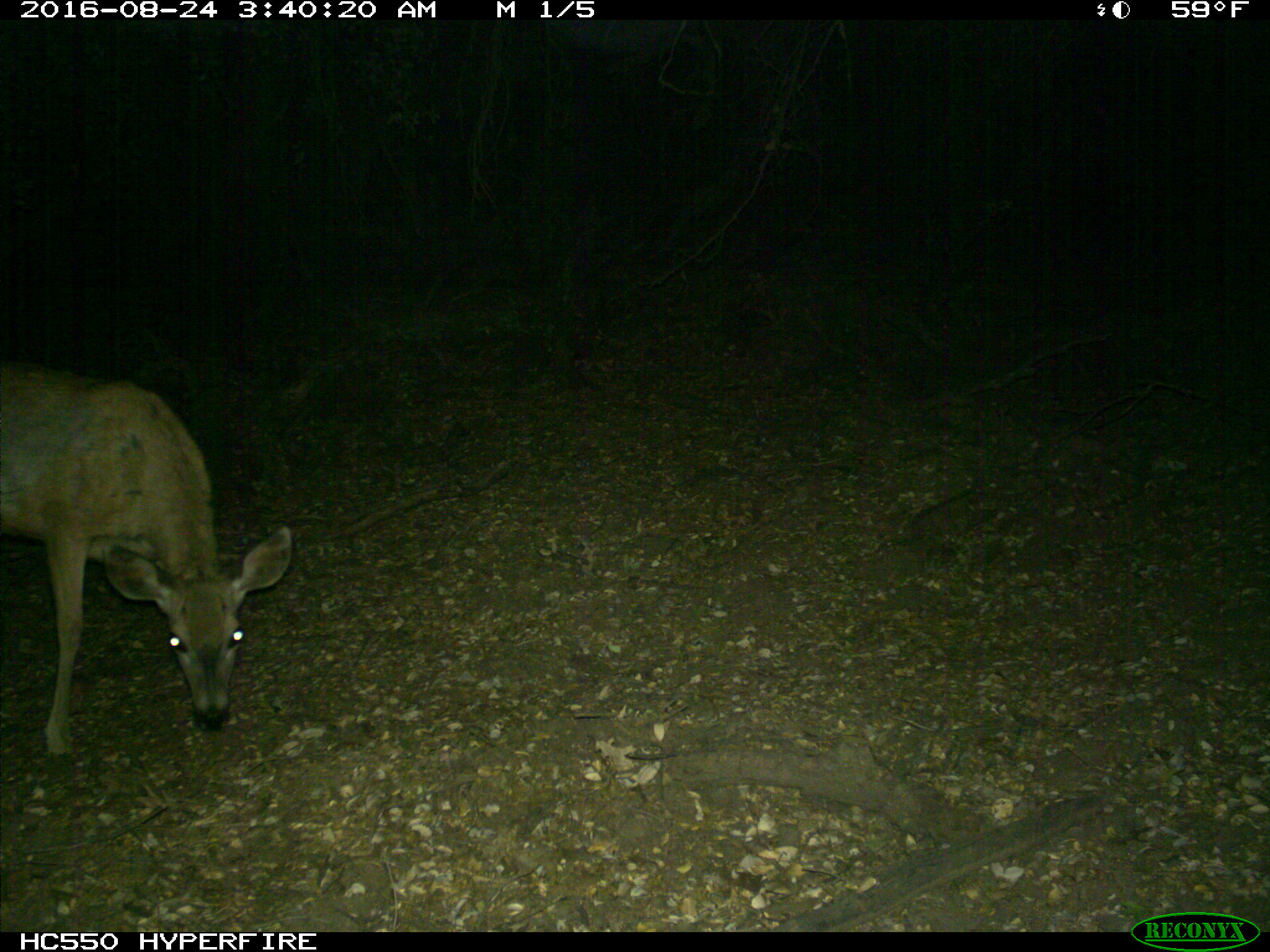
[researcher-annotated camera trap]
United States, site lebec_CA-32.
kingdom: Animalia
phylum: Chordata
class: Mammalia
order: Artiodactyla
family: Cervidae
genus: Odocoileus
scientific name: Odocoileus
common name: deer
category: unidentified deer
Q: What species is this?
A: Unidentified deer (deer) (Odocoileus).